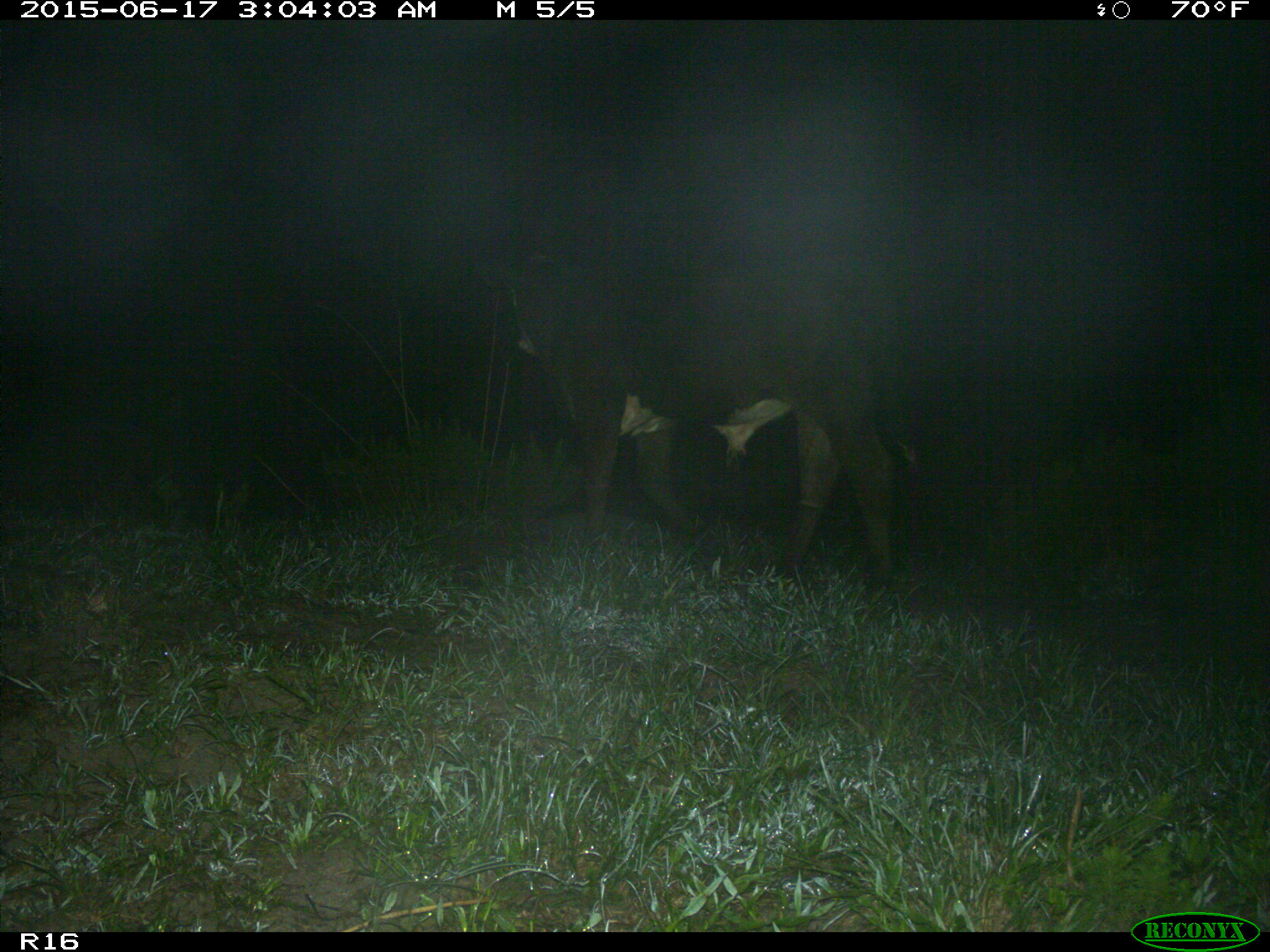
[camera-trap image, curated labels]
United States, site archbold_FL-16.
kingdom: Animalia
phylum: Chordata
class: Mammalia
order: Artiodactyla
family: Bovidae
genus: Bos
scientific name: Bos taurus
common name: domestic cow